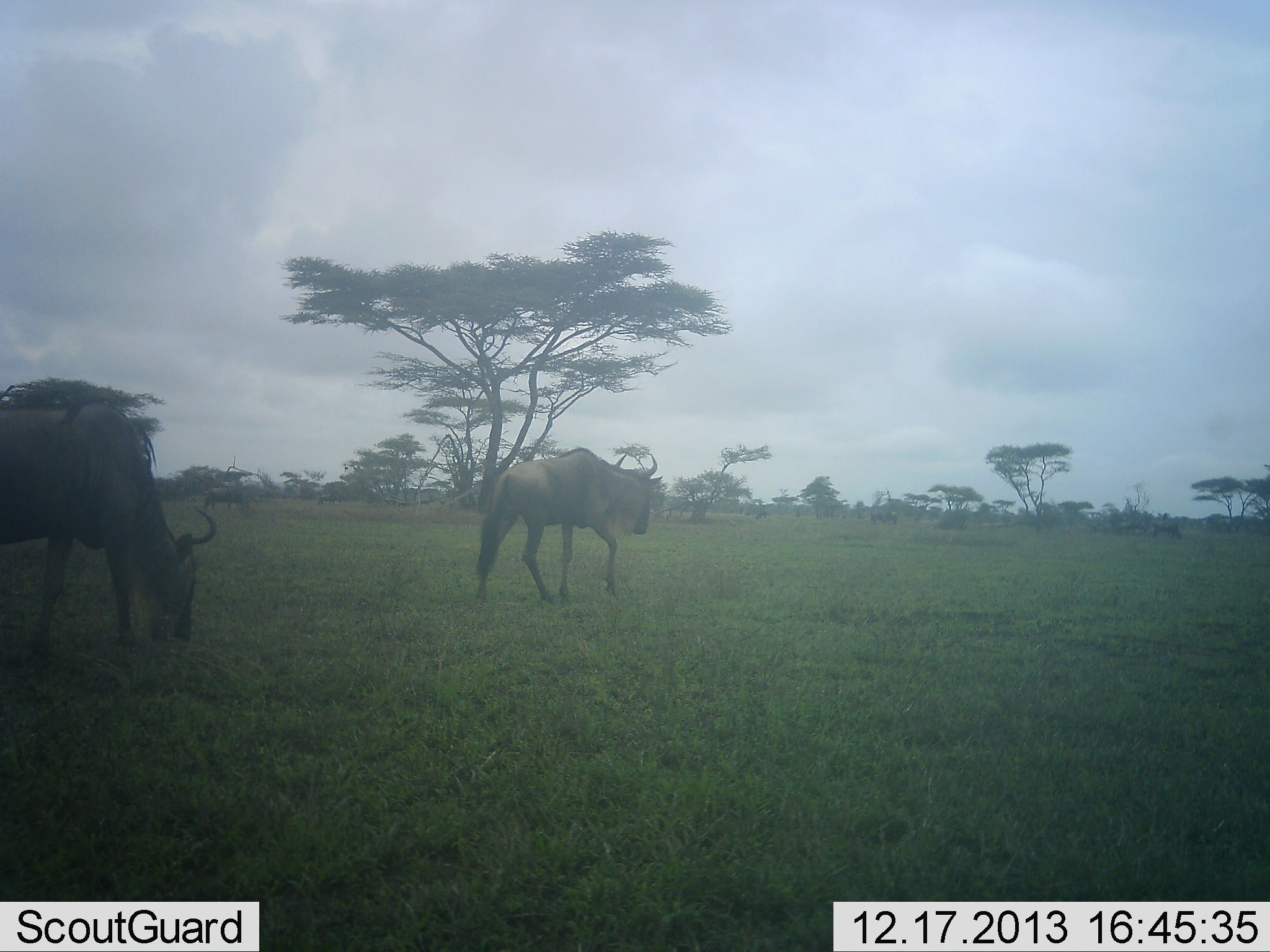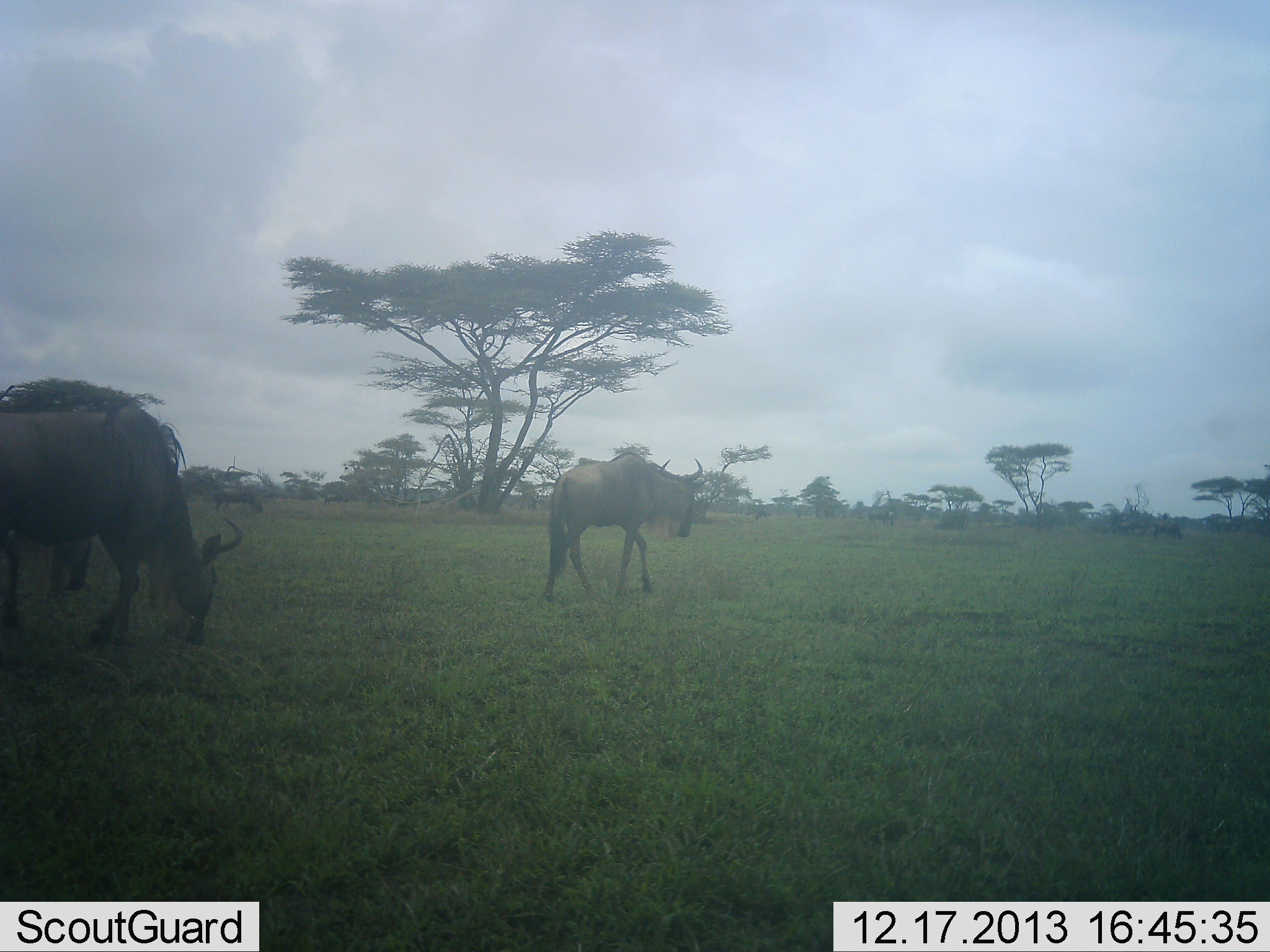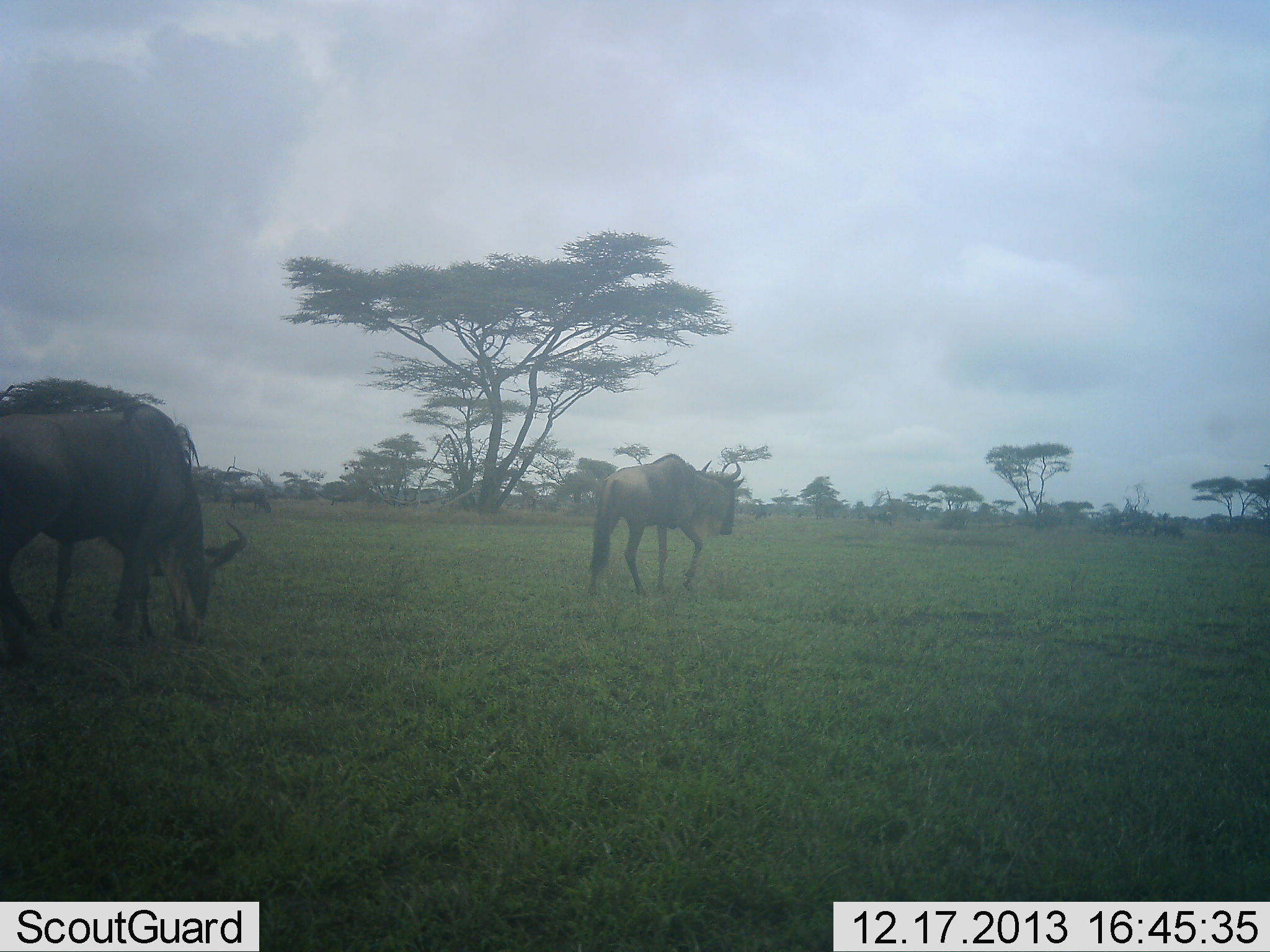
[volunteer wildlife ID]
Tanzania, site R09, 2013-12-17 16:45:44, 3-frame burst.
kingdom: Animalia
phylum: Chordata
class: Mammalia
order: Artiodactyla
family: Bovidae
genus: Connochaetes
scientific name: Connochaetes taurinus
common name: blue wildebeest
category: wildebeest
Wildebeest (blue wildebeest) (Connochaetes taurinus), count 3. Behavior (volunteer vote fractions): standing 26%, resting 0%, moving 91%, interacting 0%. Young present (vote fraction): 0%. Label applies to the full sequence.